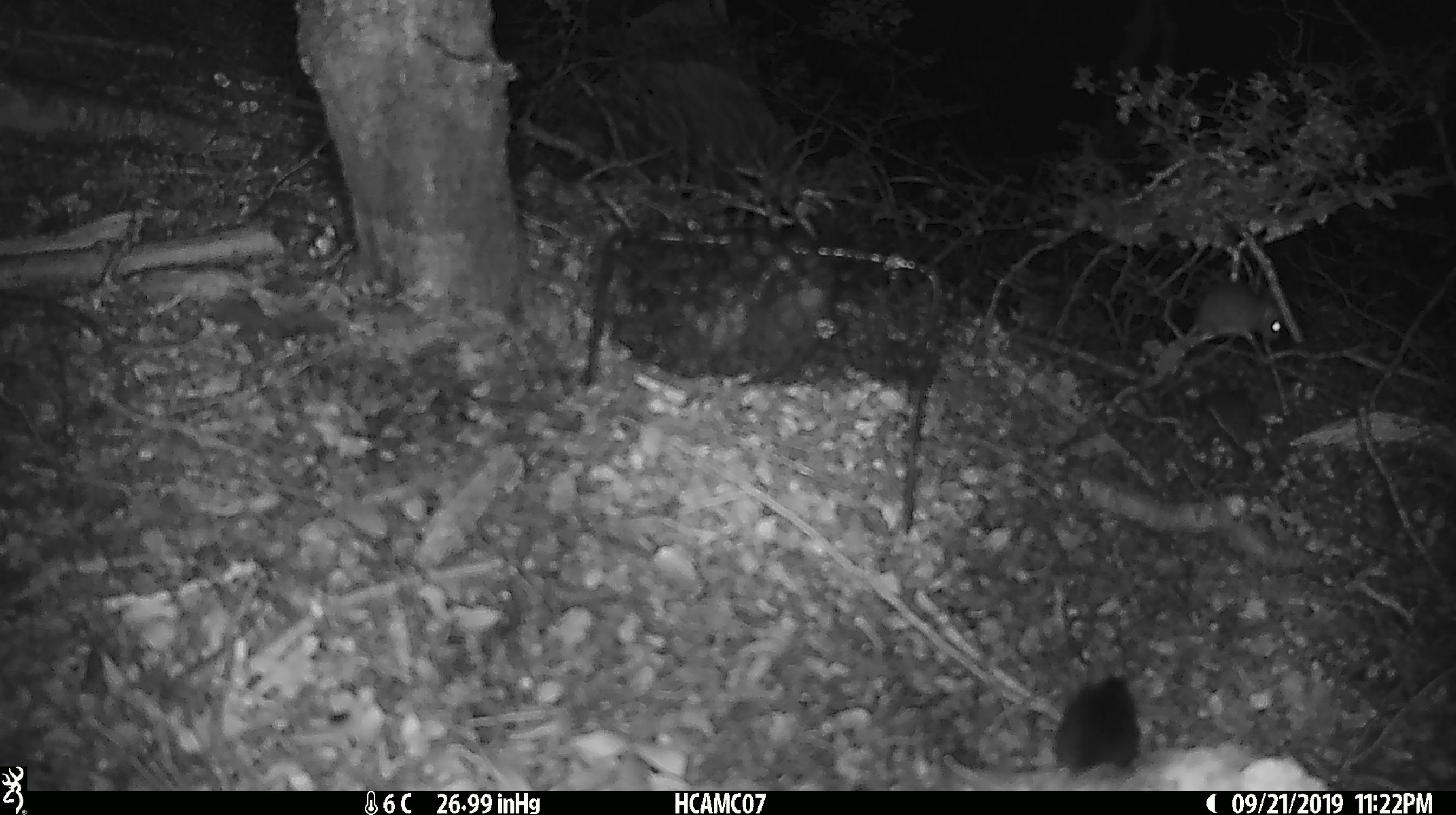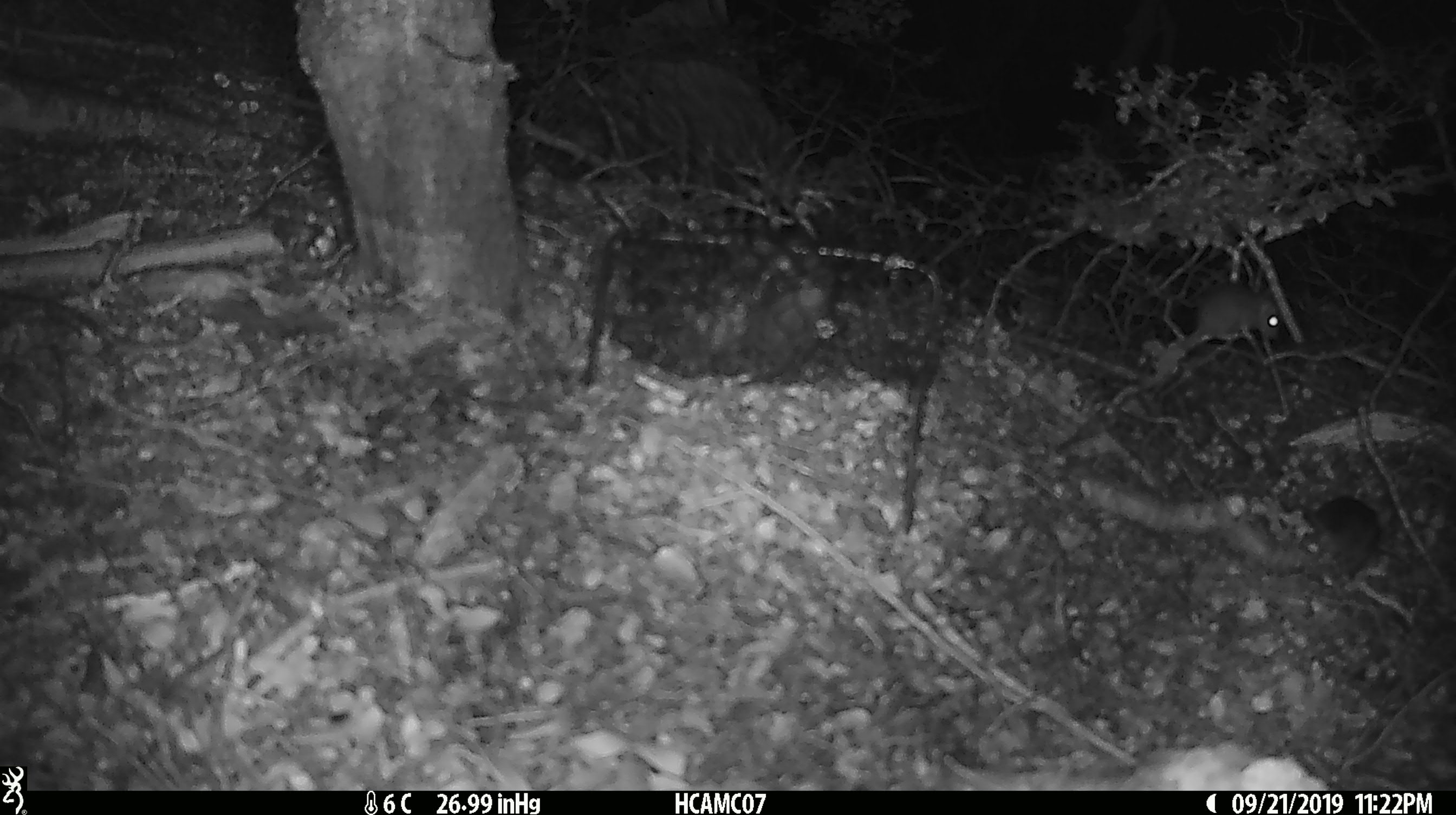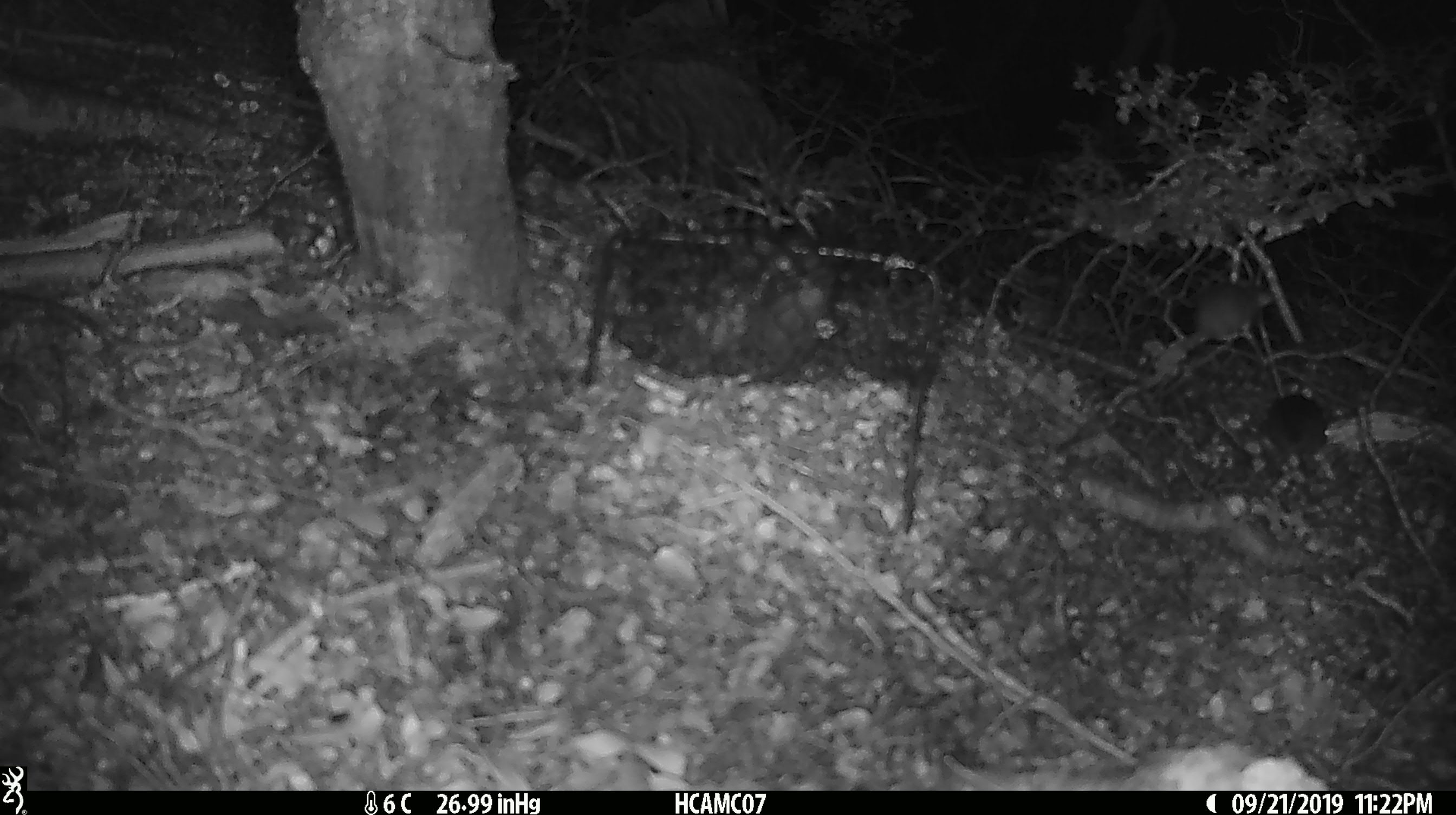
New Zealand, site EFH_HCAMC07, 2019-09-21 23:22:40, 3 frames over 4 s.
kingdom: Animalia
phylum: Chordata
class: Mammalia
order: Rodentia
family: Muridae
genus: Mus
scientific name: Mus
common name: mouse